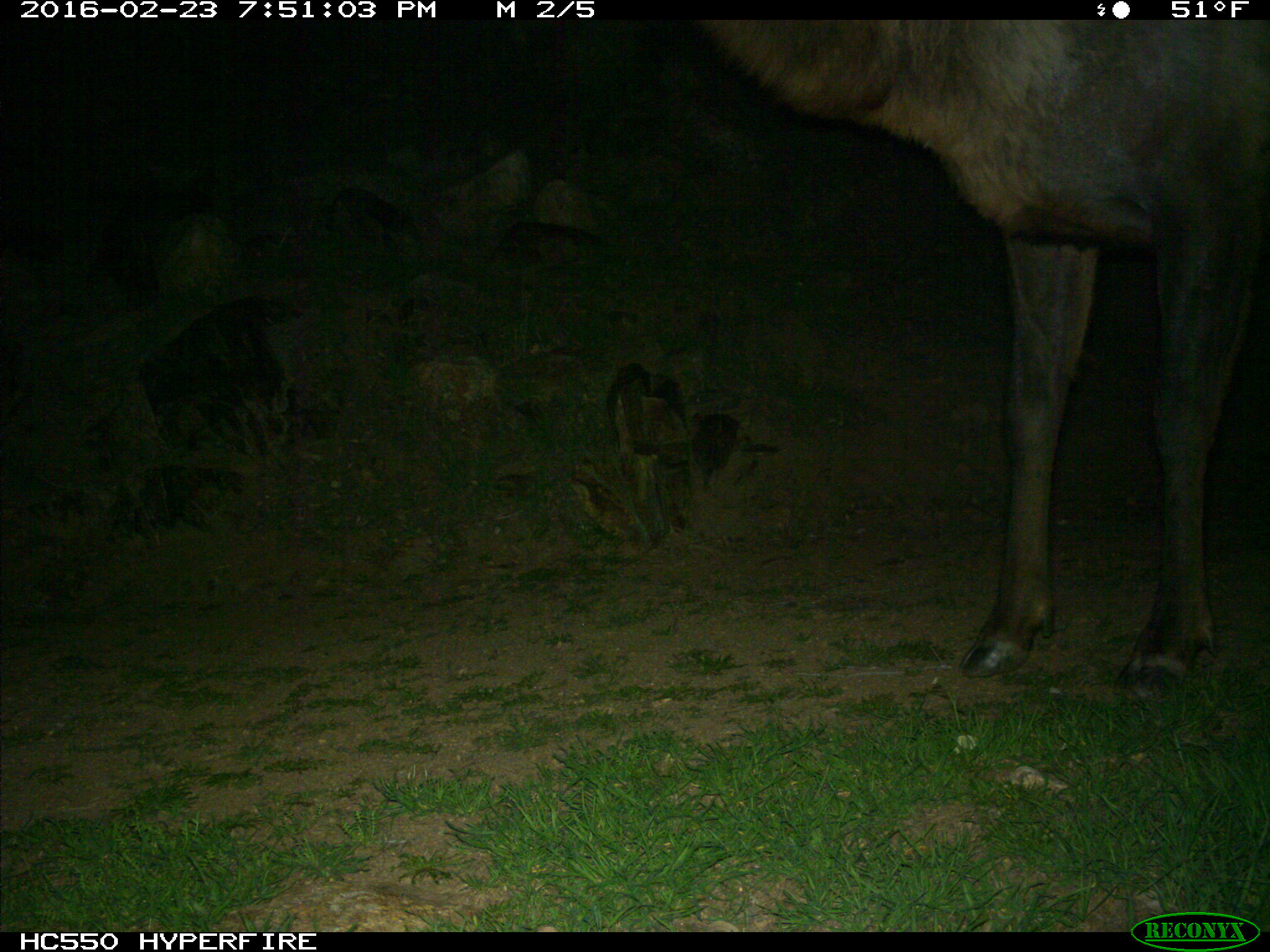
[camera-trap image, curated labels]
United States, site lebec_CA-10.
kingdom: Animalia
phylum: Chordata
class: Mammalia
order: Artiodactyla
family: Cervidae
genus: Cervus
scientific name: Cervus canadensis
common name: elk